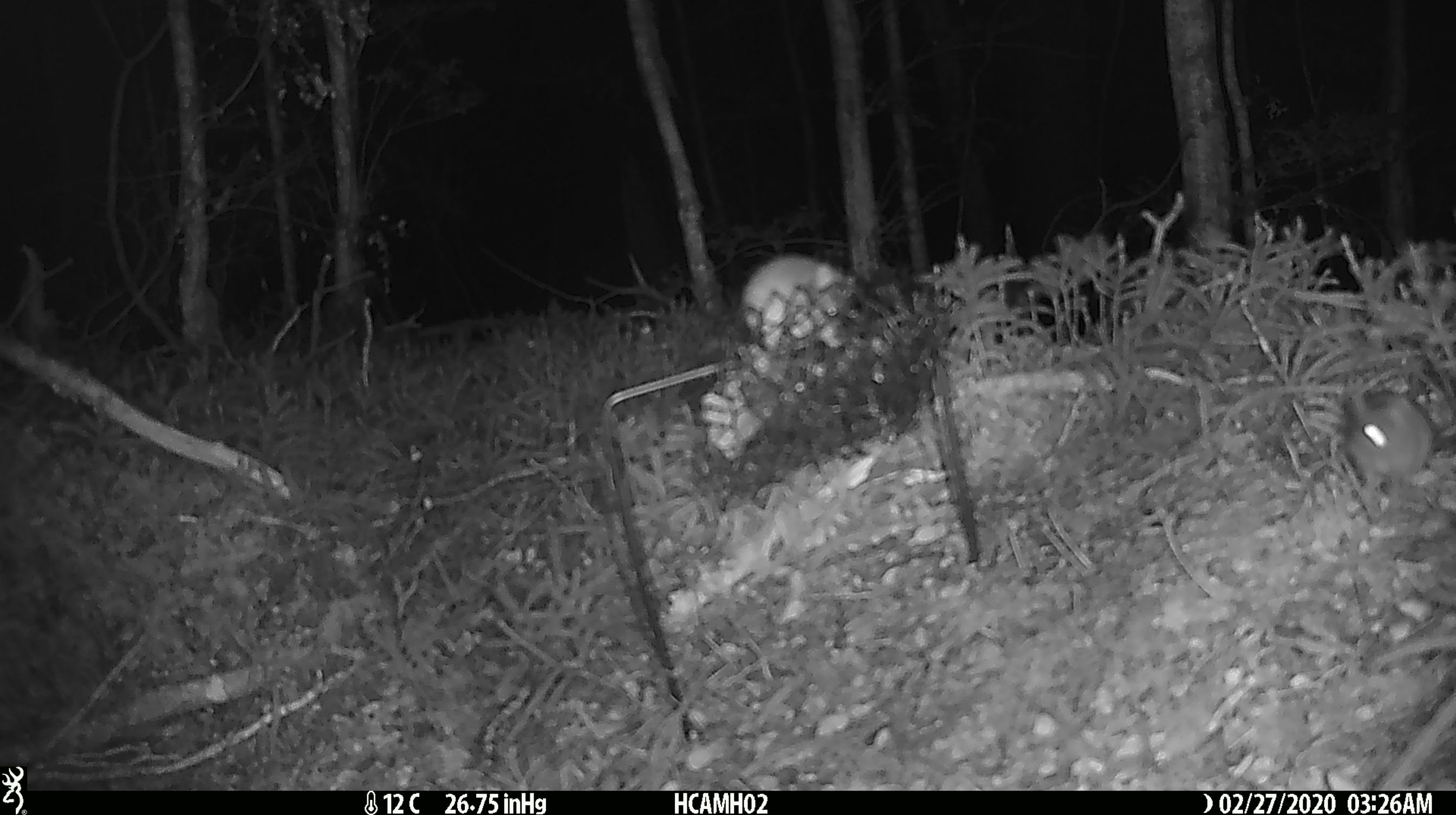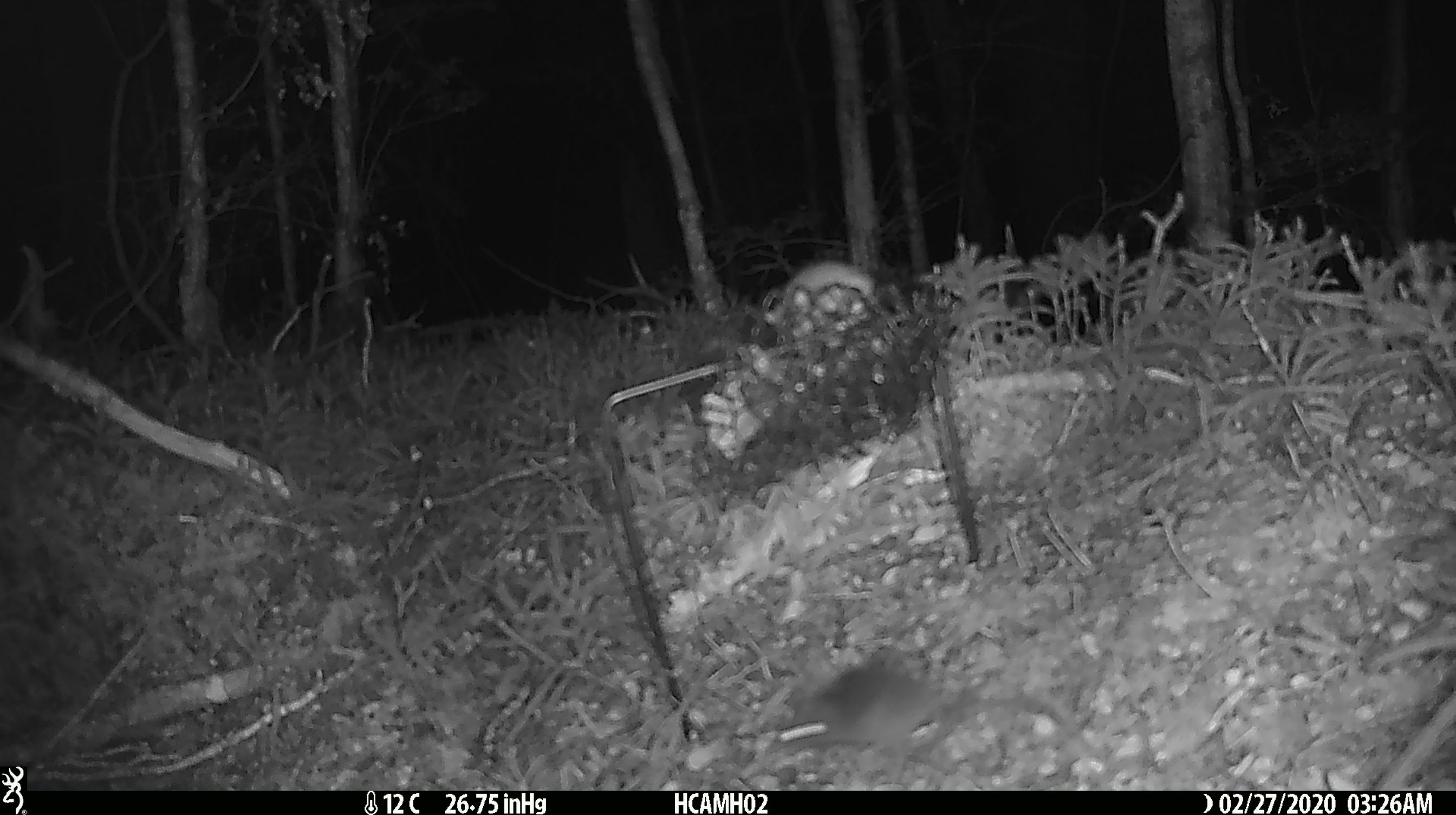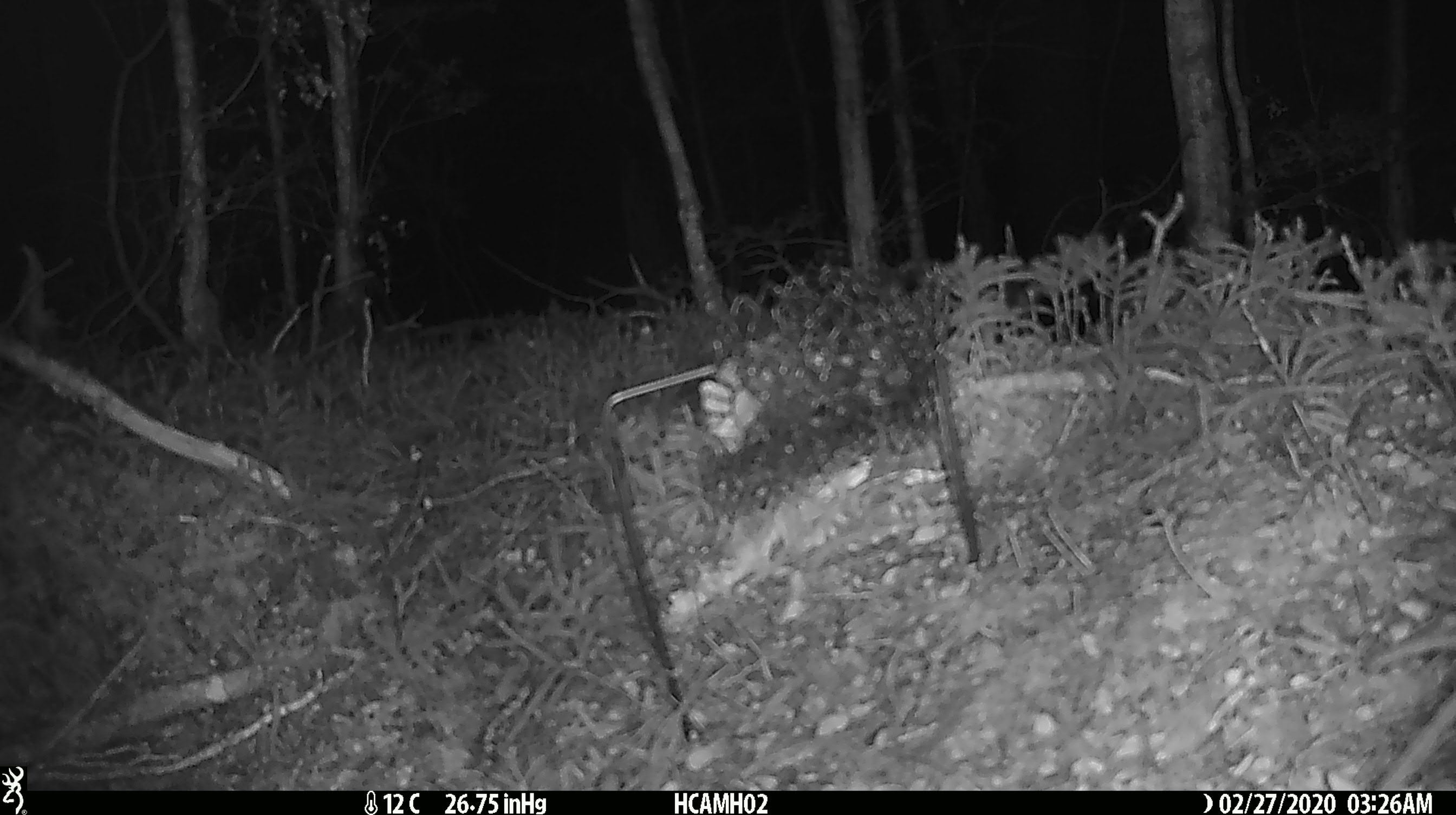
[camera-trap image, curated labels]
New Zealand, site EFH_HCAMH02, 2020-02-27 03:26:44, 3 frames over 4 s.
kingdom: Animalia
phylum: Chordata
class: Mammalia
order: Rodentia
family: Muridae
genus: Mus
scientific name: Mus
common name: mouse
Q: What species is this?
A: Mouse (Mus).